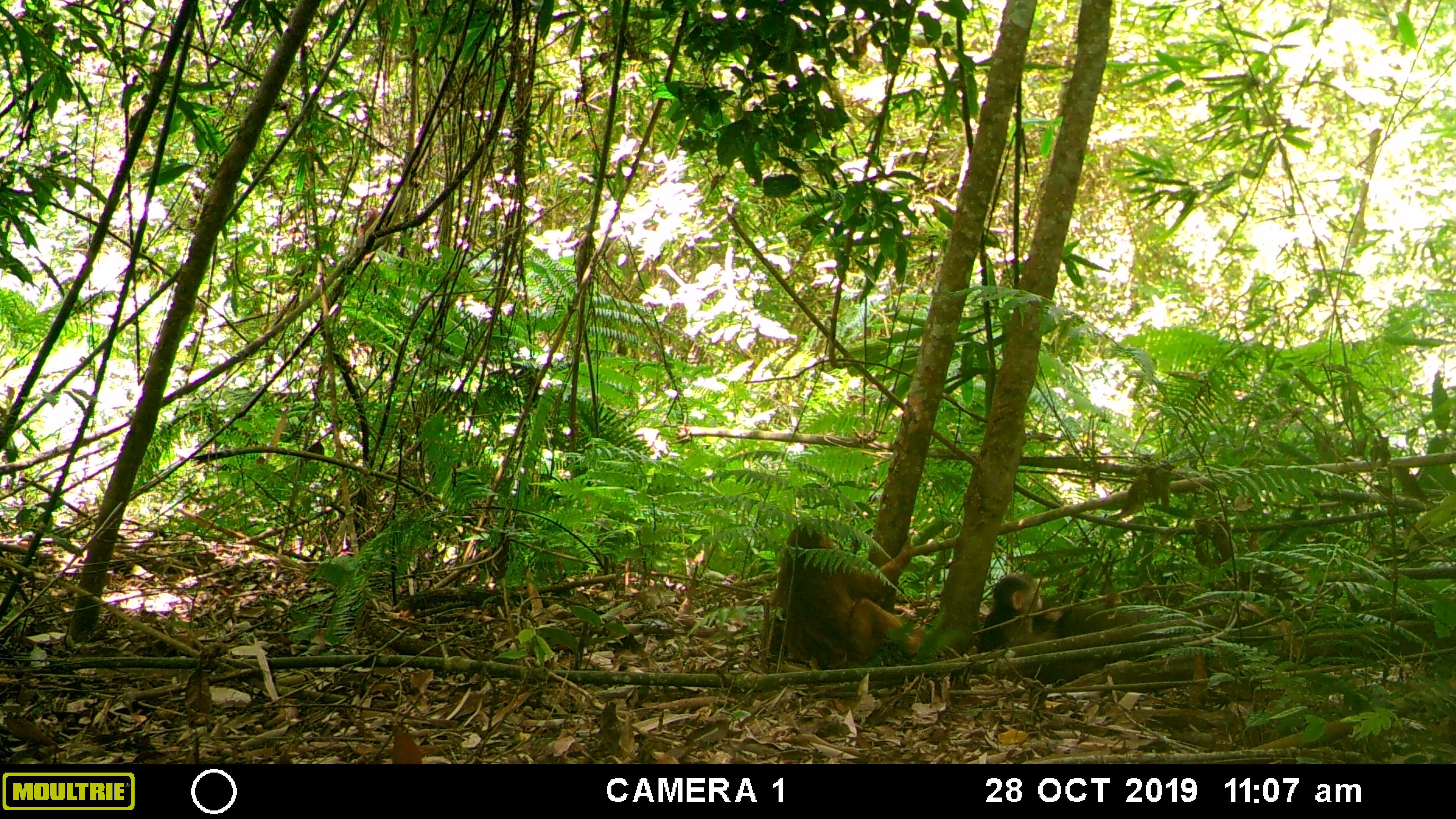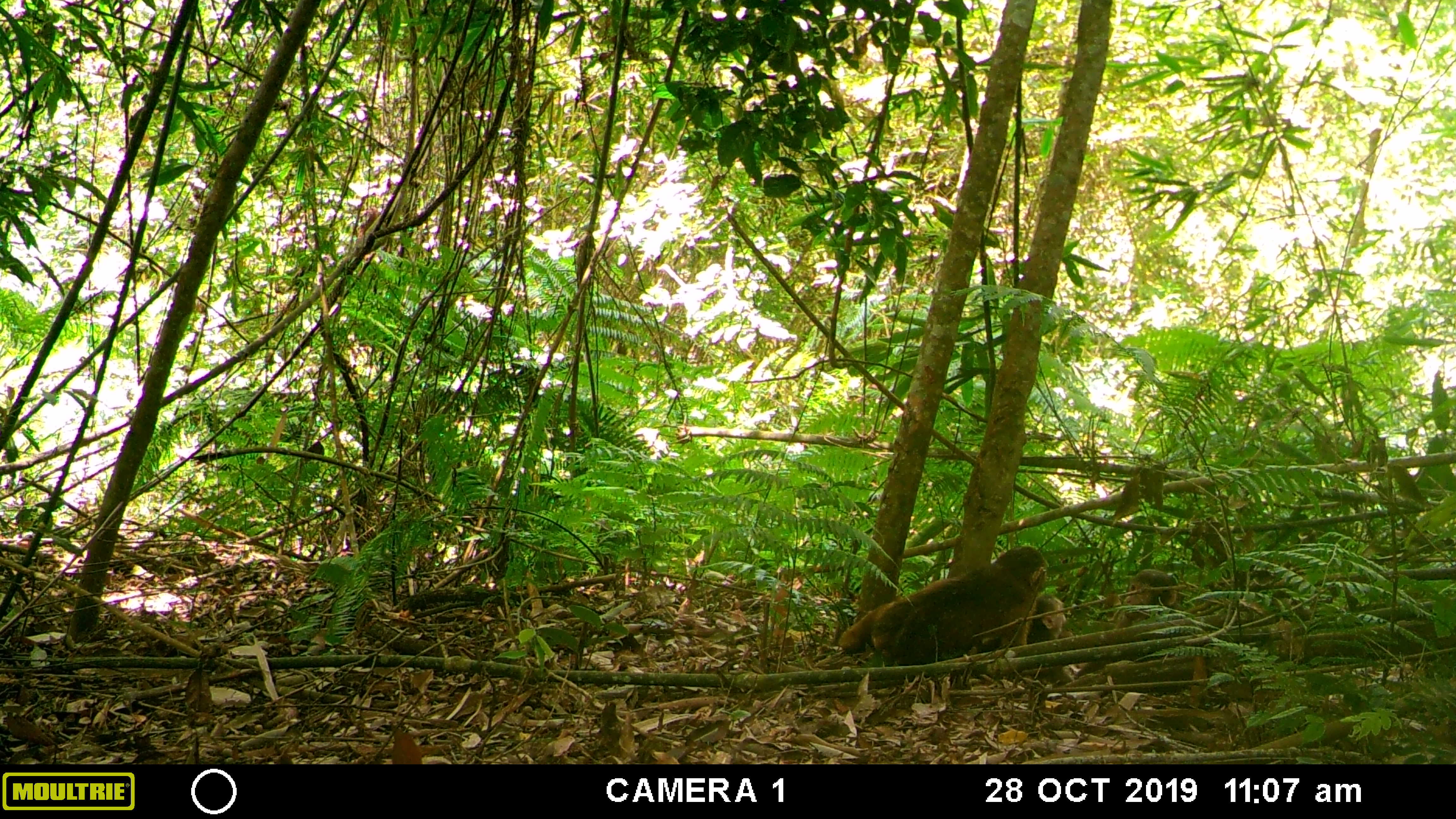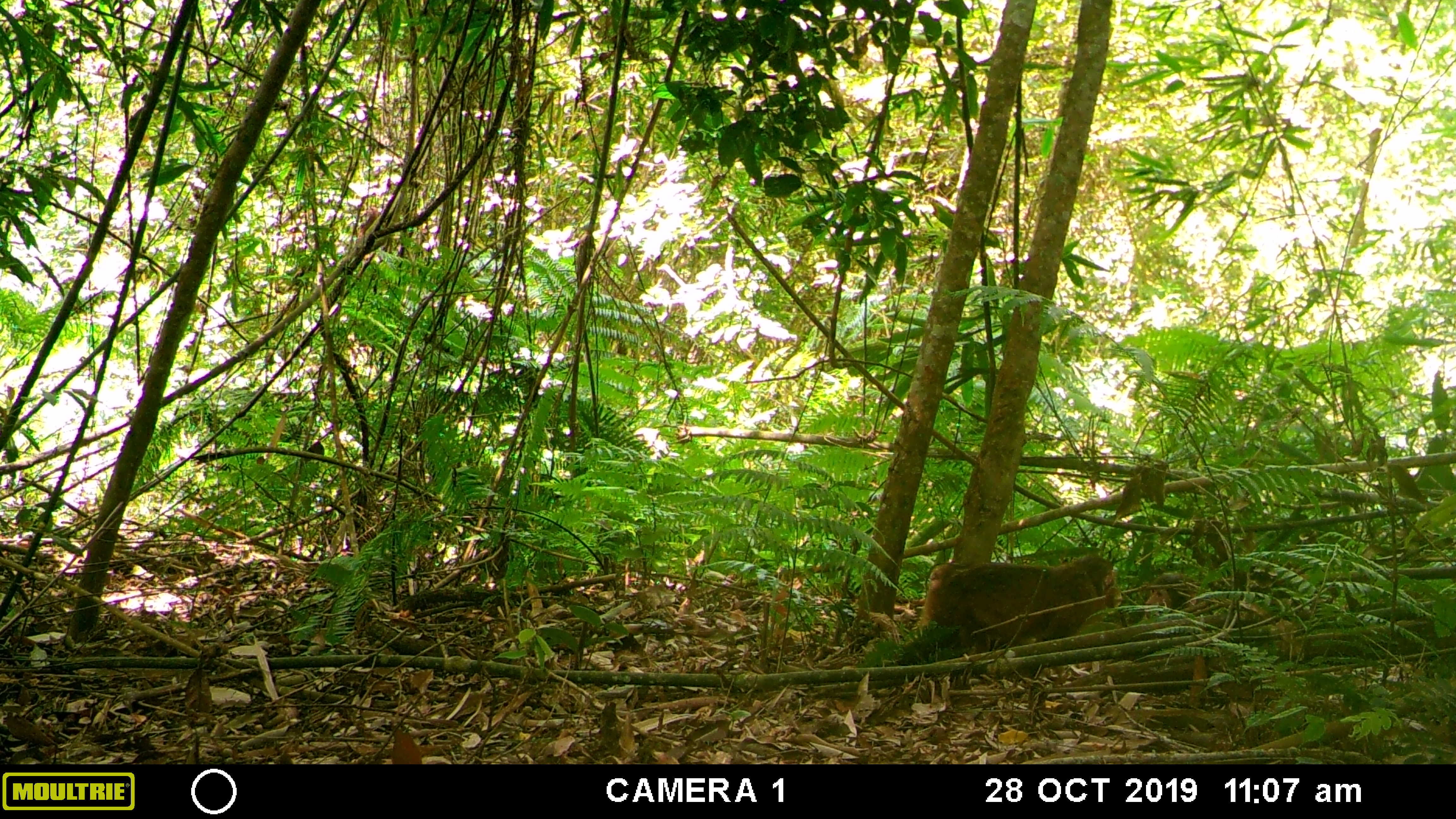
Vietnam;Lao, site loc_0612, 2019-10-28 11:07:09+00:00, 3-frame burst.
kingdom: Animalia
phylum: Chordata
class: Mammalia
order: Primates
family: Cercopithecidae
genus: Macaca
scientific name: Macaca arctoides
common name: stump-tailed macaque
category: stump tailed macaque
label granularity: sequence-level